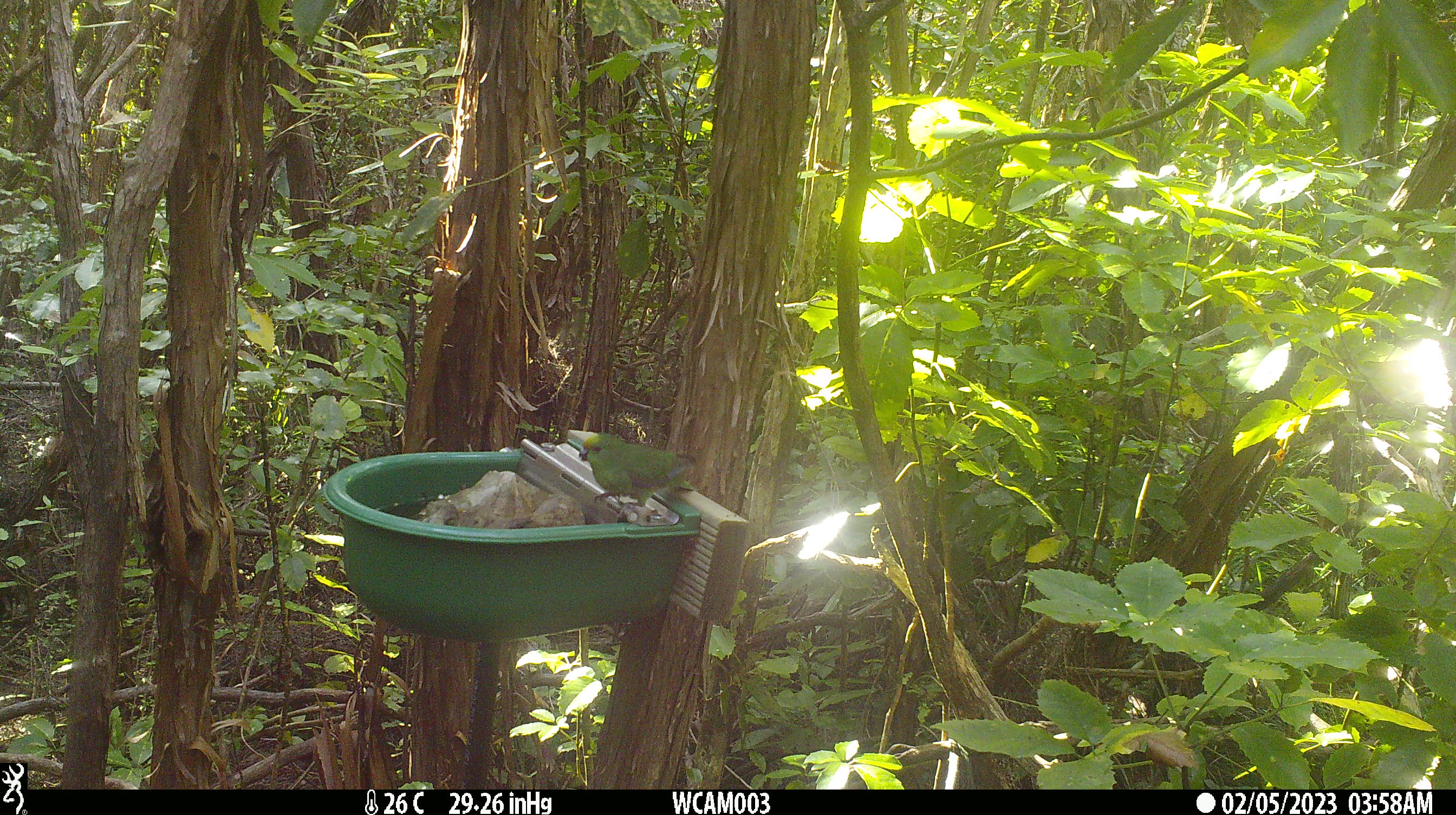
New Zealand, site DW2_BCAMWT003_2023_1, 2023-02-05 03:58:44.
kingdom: Animalia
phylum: Chordata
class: Aves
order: Psittaciformes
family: Psittaculidae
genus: Cyanoramphus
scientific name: Cyanoramphus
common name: parakeet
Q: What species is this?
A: Parakeet (Cyanoramphus).